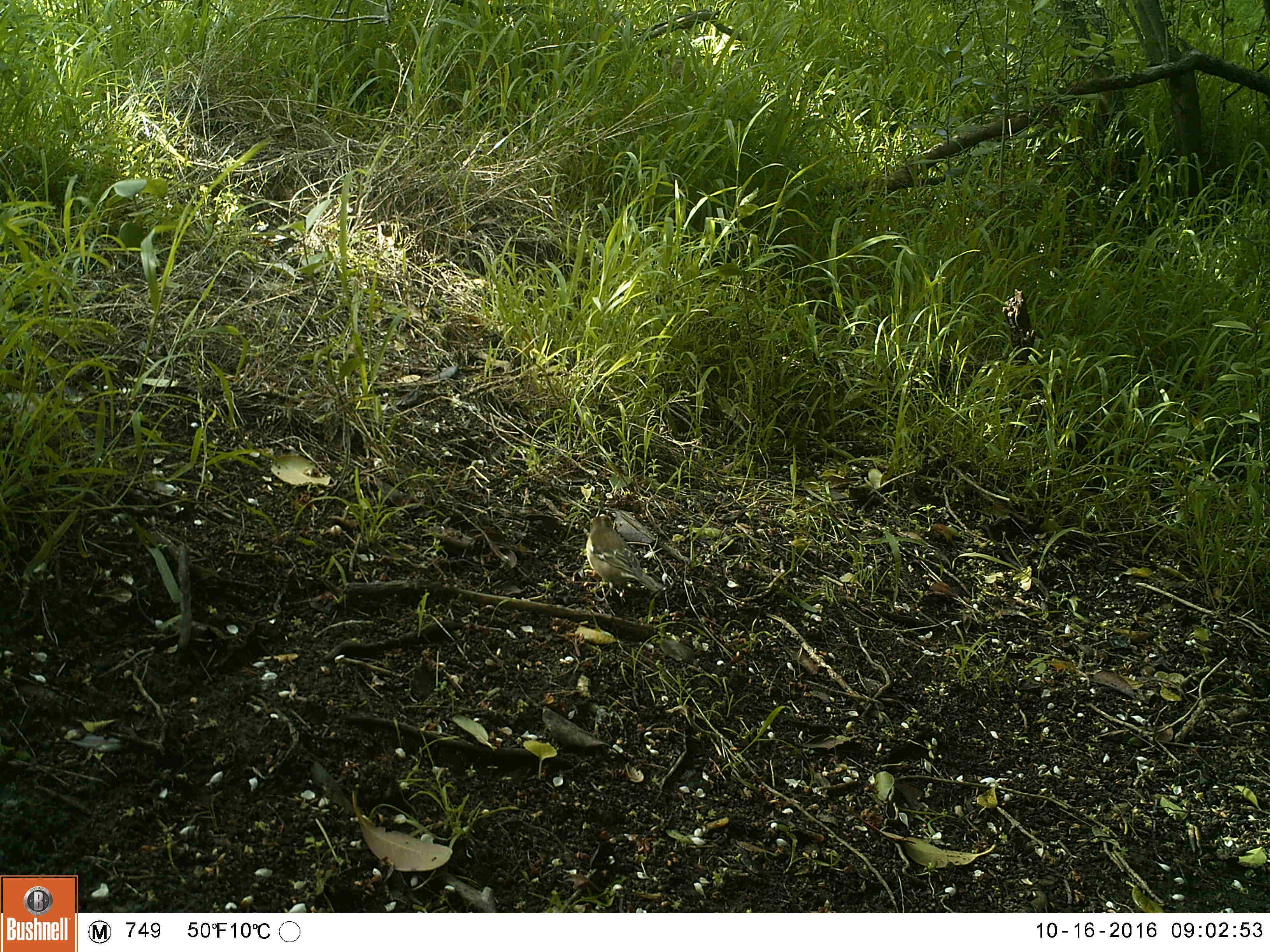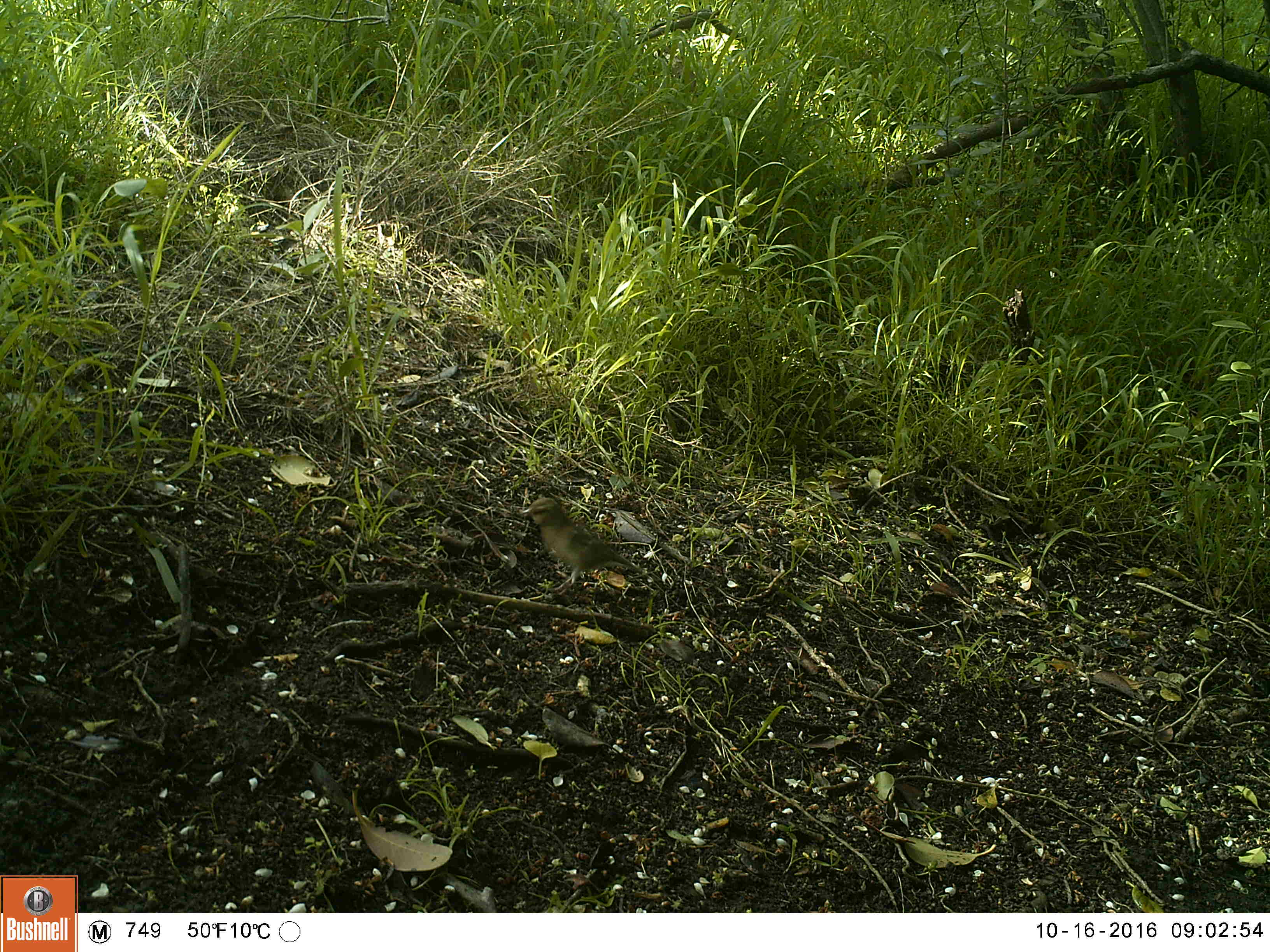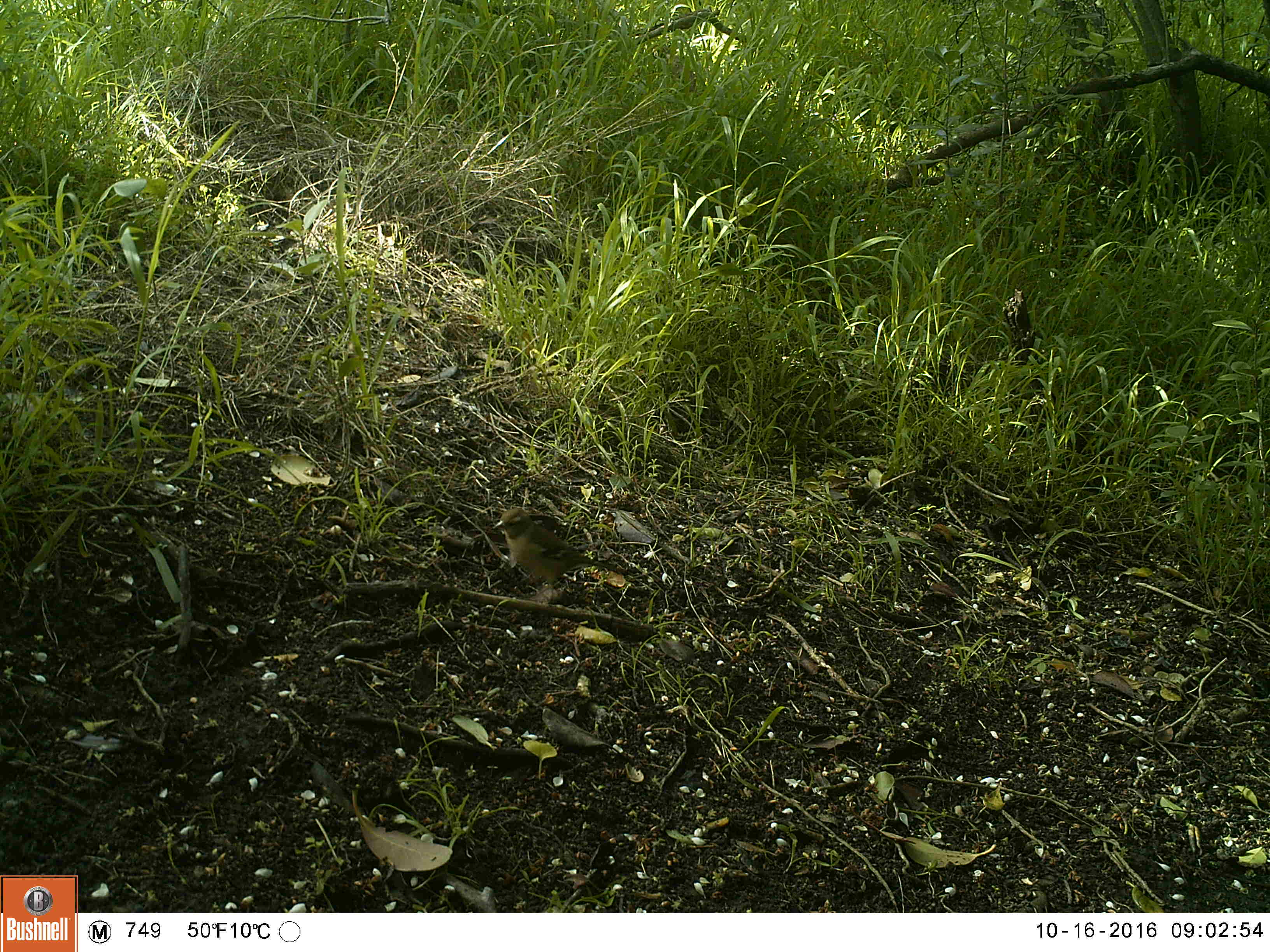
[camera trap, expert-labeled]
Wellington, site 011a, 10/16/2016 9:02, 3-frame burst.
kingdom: Animalia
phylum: Chordata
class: Aves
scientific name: Aves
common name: bird